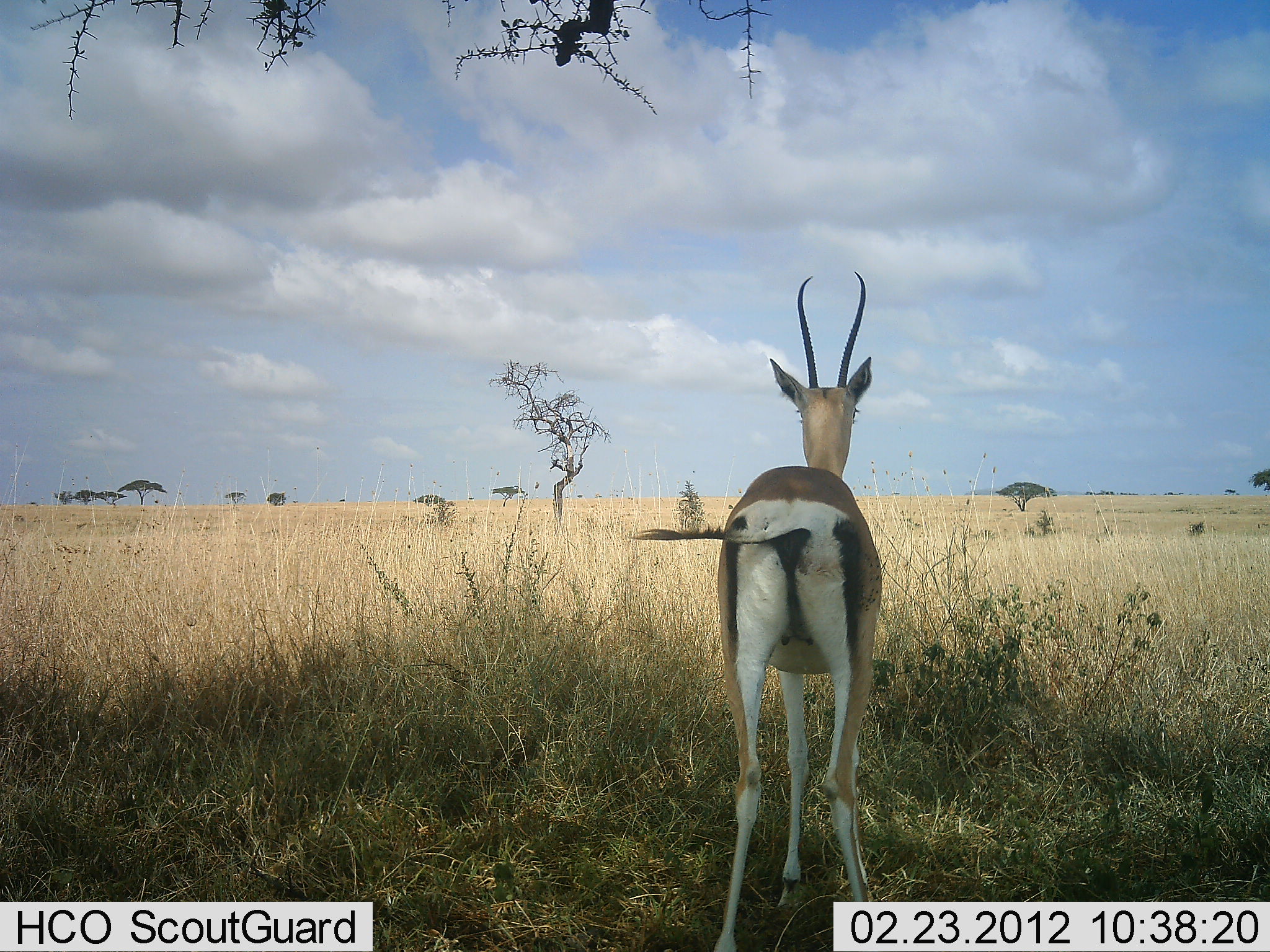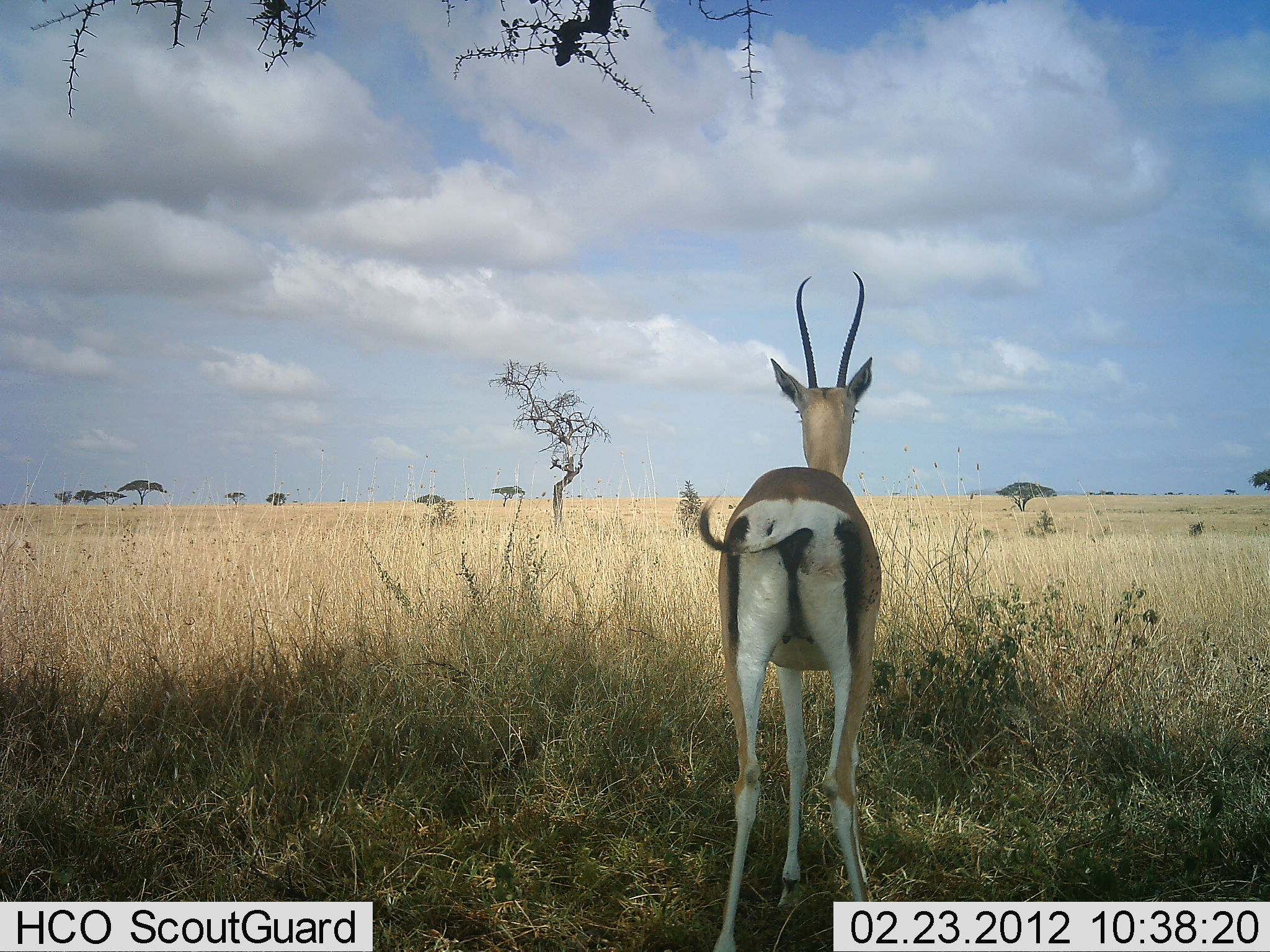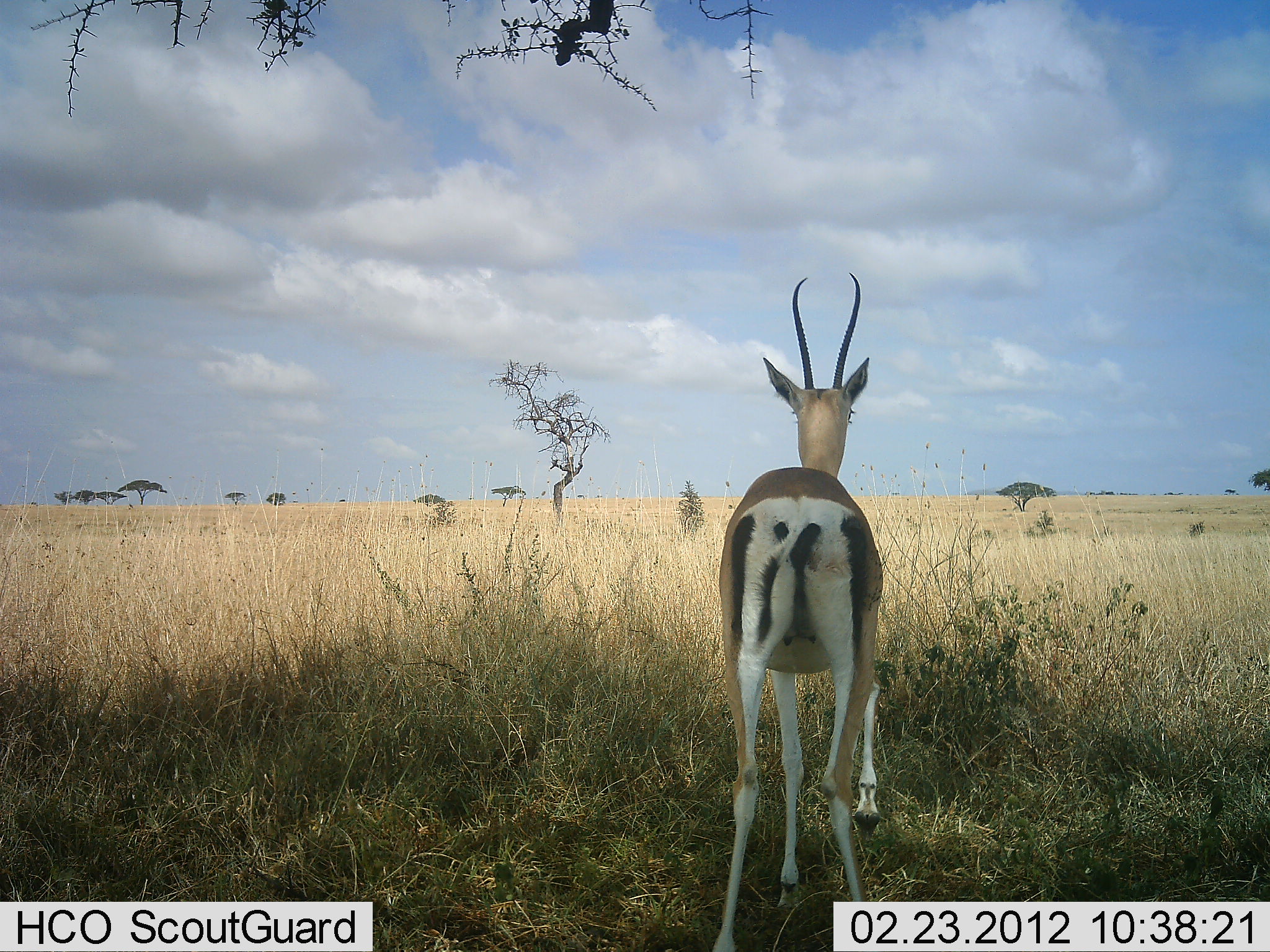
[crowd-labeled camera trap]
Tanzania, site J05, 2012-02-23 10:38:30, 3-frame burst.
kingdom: Animalia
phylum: Chordata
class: Mammalia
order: Artiodactyla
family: Bovidae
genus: Nanger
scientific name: Nanger granti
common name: grant's gazelle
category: gazellegrants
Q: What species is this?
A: Gazellegrants (grant's gazelle) (Nanger granti).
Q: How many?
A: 1.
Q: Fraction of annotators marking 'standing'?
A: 91%.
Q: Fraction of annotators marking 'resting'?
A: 0%.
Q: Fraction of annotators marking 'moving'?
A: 9%.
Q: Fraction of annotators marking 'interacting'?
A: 0%.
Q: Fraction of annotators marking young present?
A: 0%.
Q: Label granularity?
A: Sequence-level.